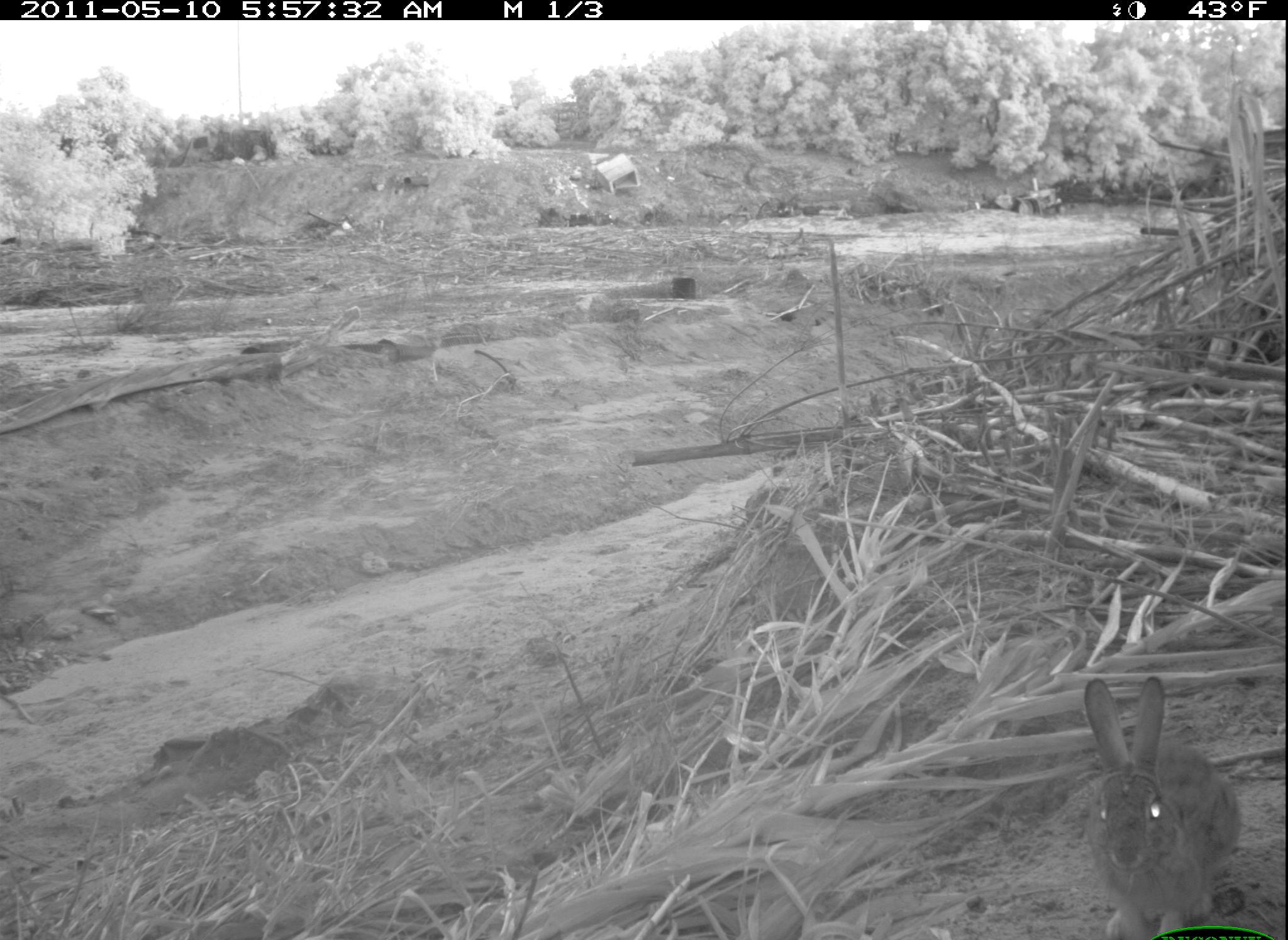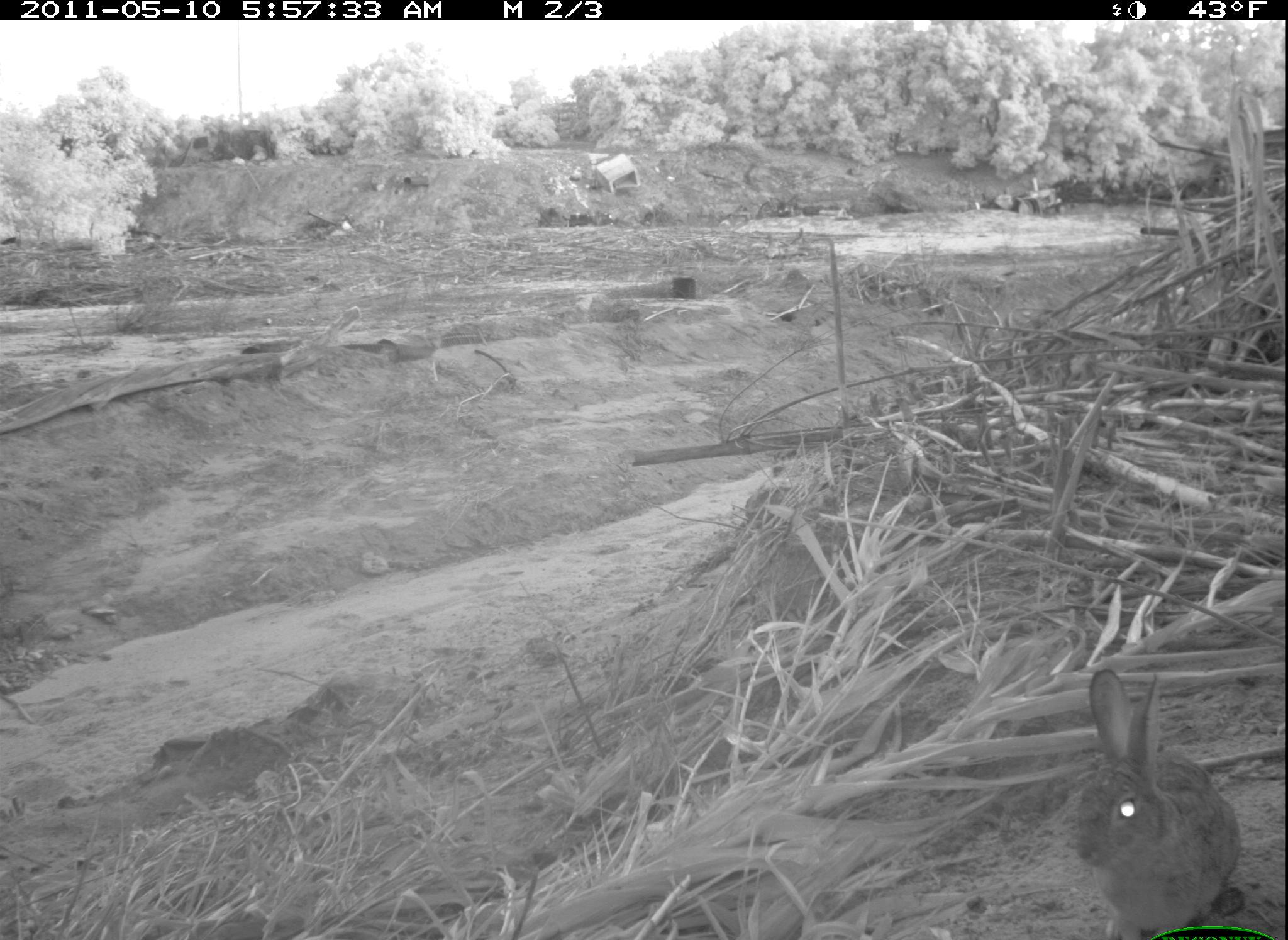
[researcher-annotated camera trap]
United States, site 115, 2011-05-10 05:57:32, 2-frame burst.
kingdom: Animalia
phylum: Chordata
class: Mammalia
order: Lagomorpha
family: Leporidae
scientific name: Leporidae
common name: rabbits and hares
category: rabbit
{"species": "rabbit (rabbits and hares) (Leporidae)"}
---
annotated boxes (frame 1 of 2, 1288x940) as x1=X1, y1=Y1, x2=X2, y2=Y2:
rabbit: x1=1061, y1=664, x2=1254, y2=940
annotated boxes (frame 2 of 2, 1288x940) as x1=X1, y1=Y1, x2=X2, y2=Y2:
rabbit: x1=1058, y1=652, x2=1253, y2=940